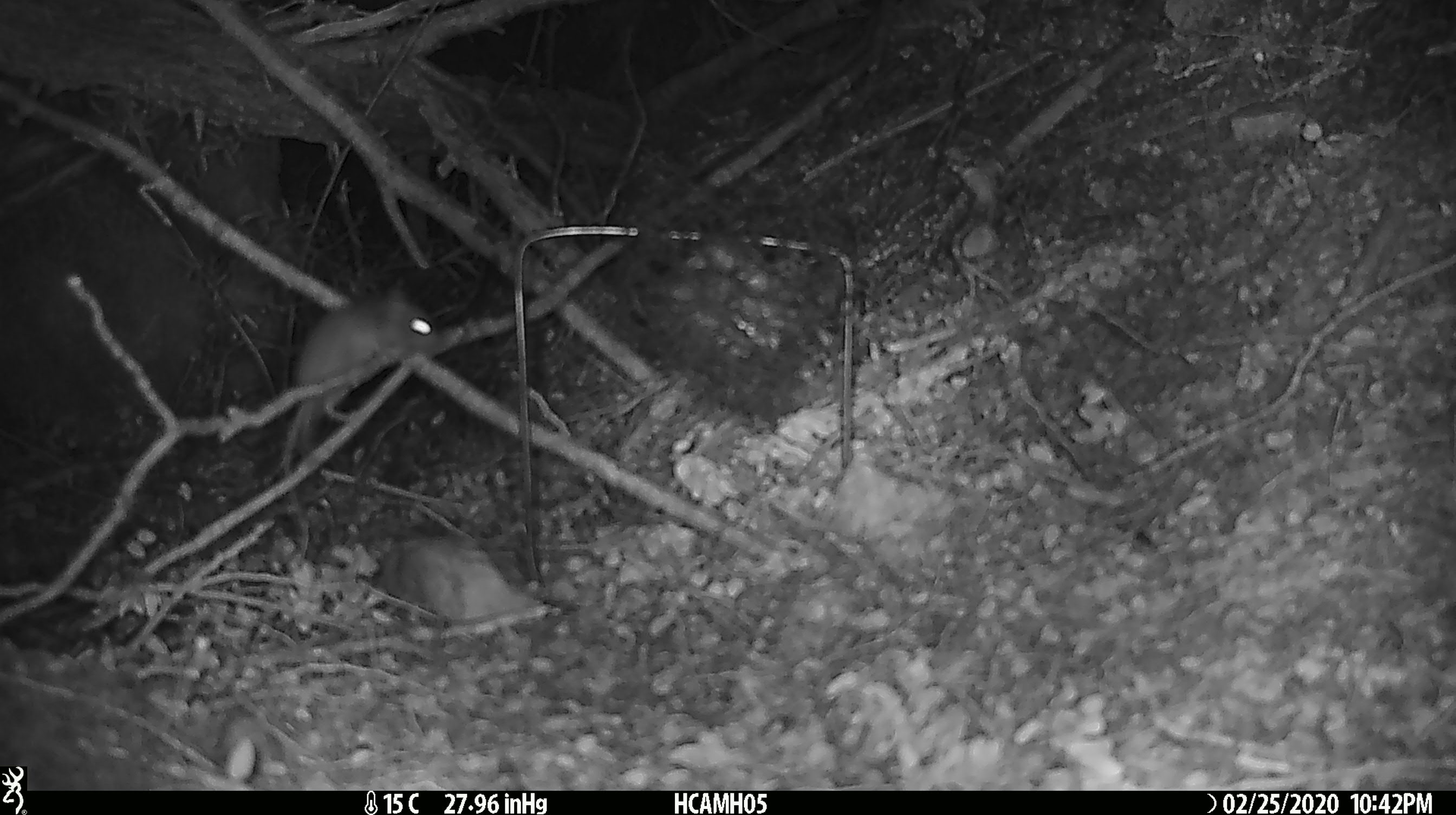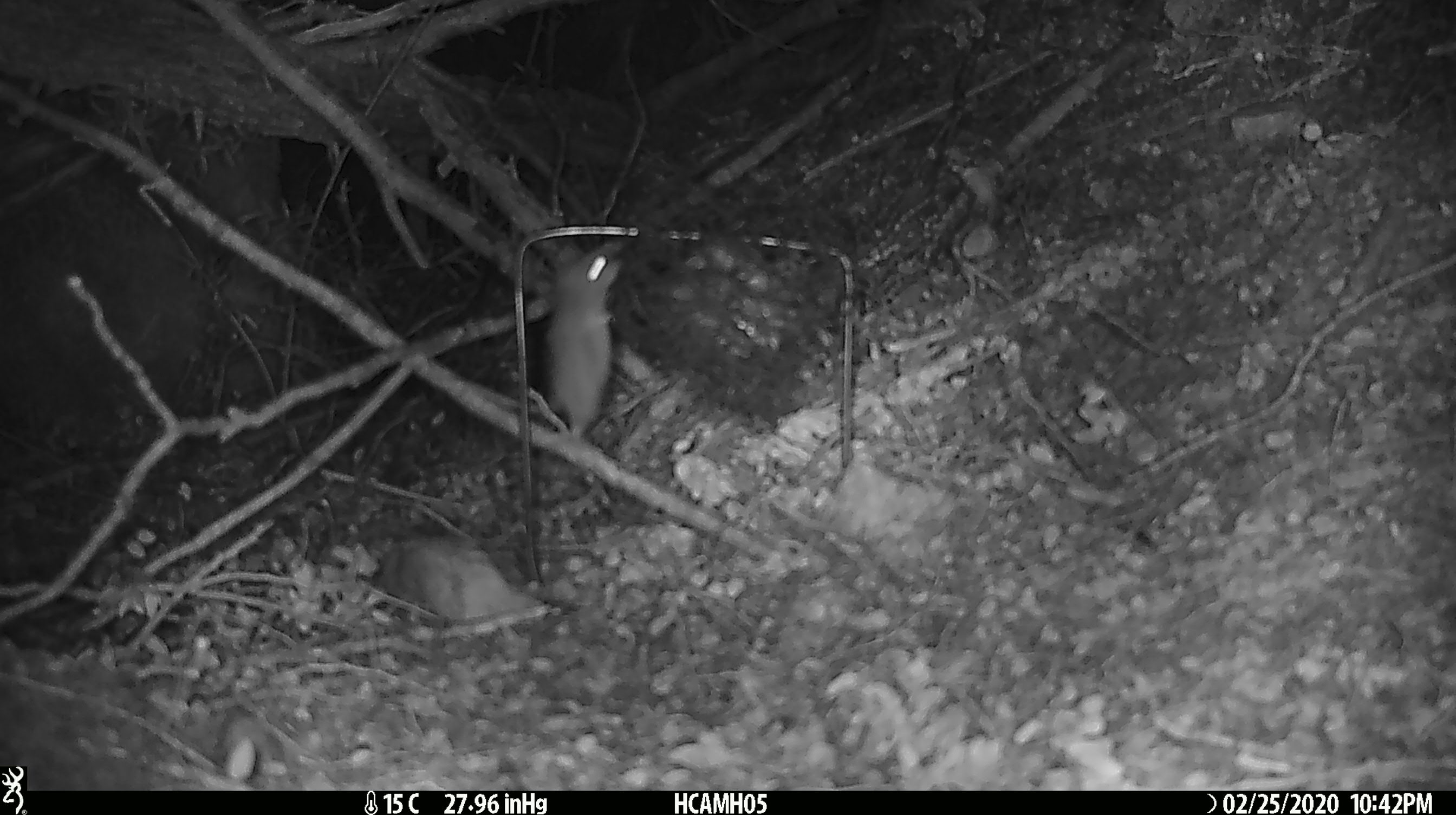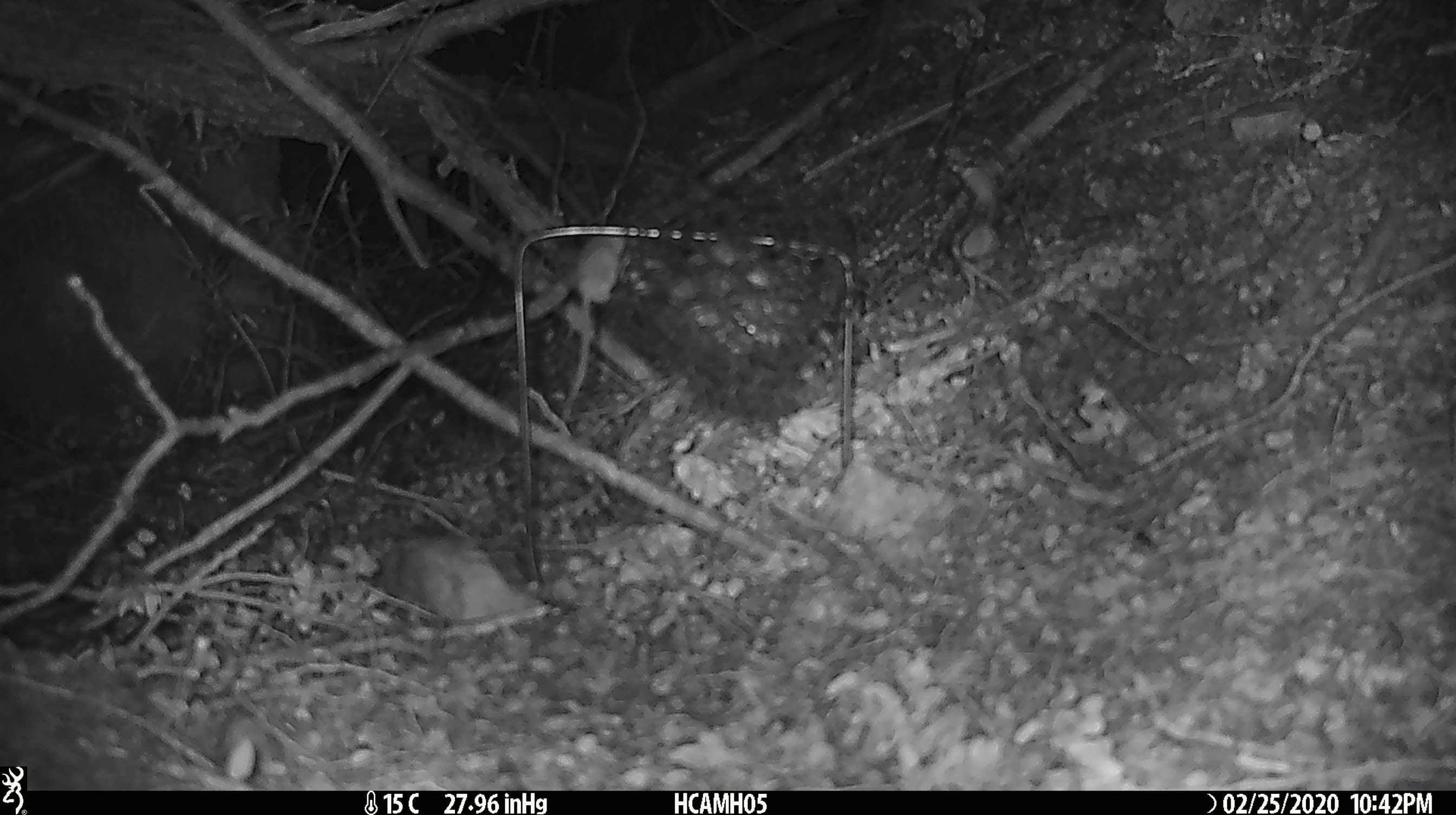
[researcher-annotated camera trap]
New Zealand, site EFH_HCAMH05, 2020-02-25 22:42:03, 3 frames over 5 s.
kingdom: Animalia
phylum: Chordata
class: Mammalia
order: Rodentia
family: Muridae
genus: Mus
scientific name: Mus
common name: mouse